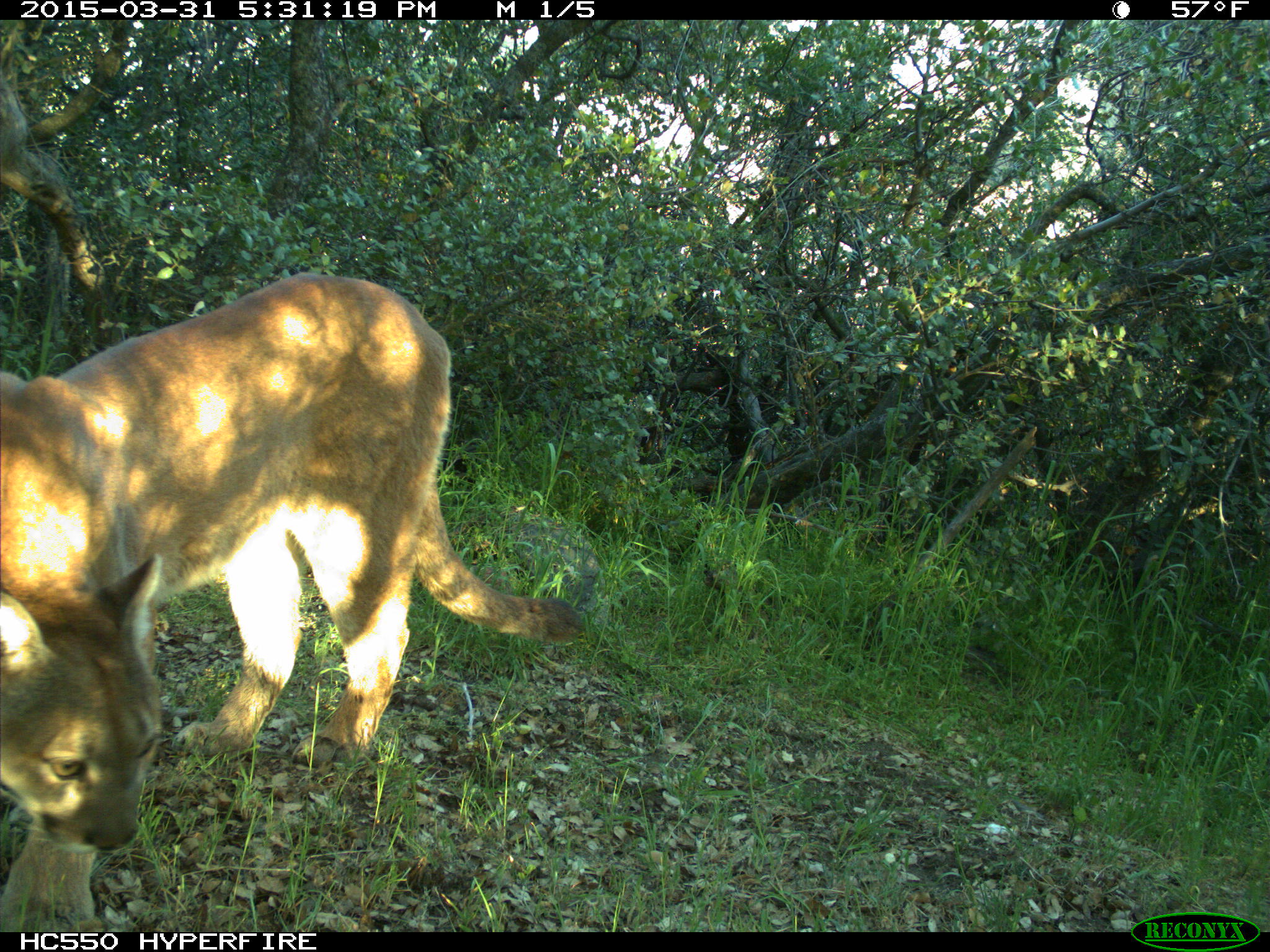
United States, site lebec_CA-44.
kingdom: Animalia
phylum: Chordata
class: Mammalia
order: Carnivora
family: Felidae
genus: Puma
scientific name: Puma concolor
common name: mountain lion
Puma concolor (mountain lion).